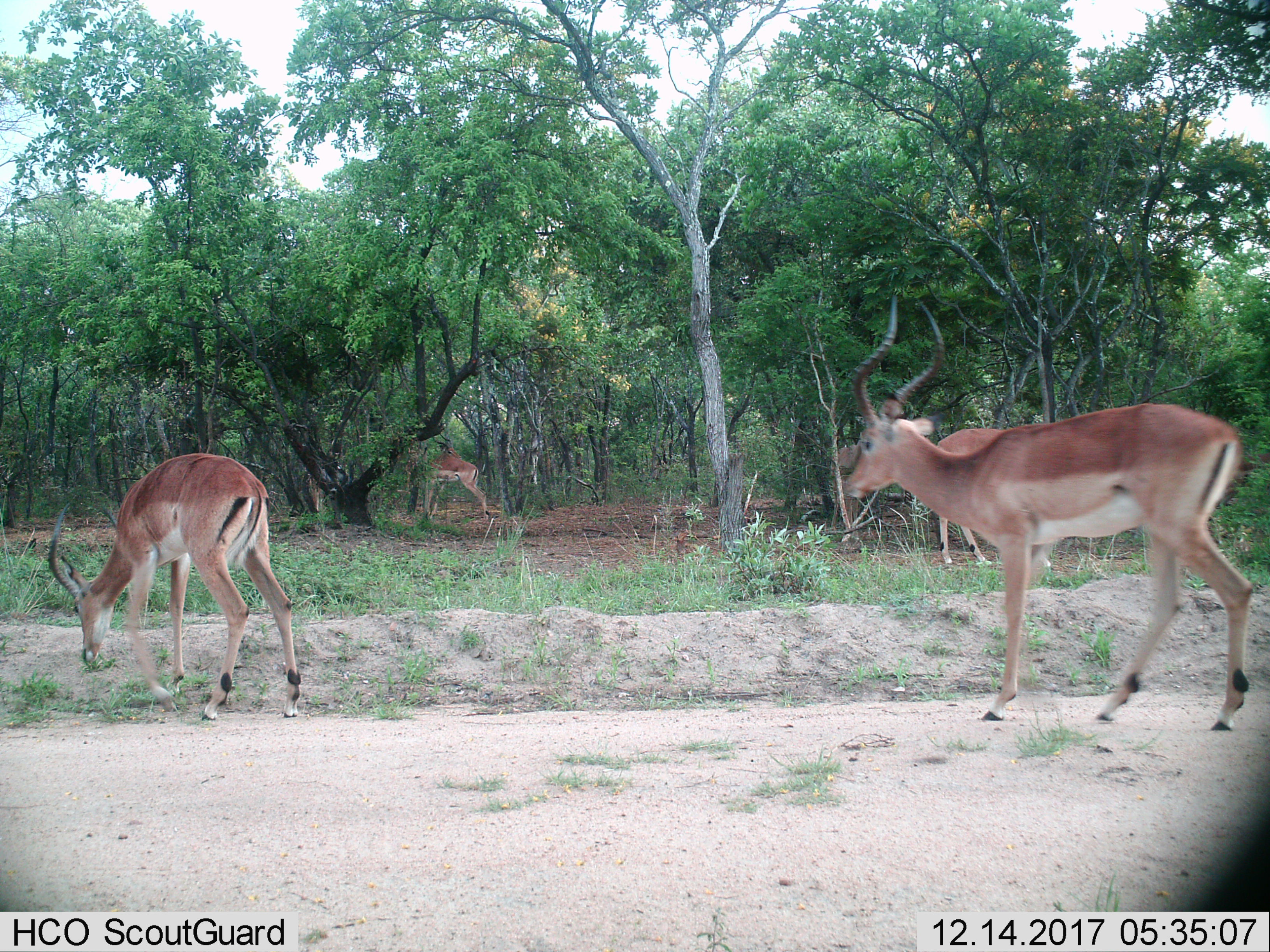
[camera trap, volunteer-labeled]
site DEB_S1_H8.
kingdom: Animalia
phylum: Chordata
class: Mammalia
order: Artiodactyla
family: Bovidae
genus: Aepyceros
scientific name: Aepyceros melampus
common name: impala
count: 4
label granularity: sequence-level